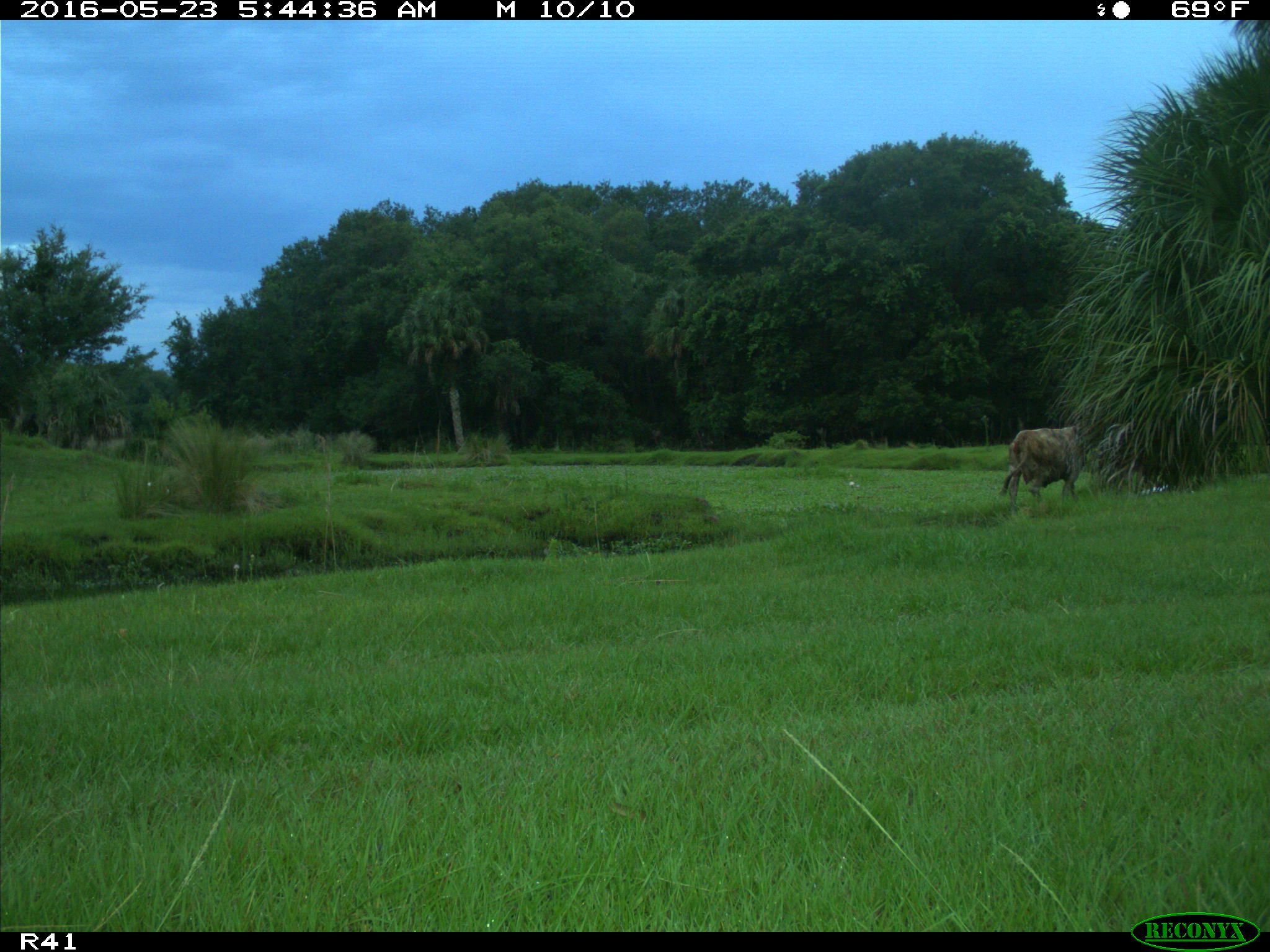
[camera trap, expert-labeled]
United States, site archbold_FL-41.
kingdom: Animalia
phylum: Chordata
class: Mammalia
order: Artiodactyla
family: Bovidae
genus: Bos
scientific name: Bos taurus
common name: domestic cow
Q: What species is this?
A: Bos taurus (domestic cow).